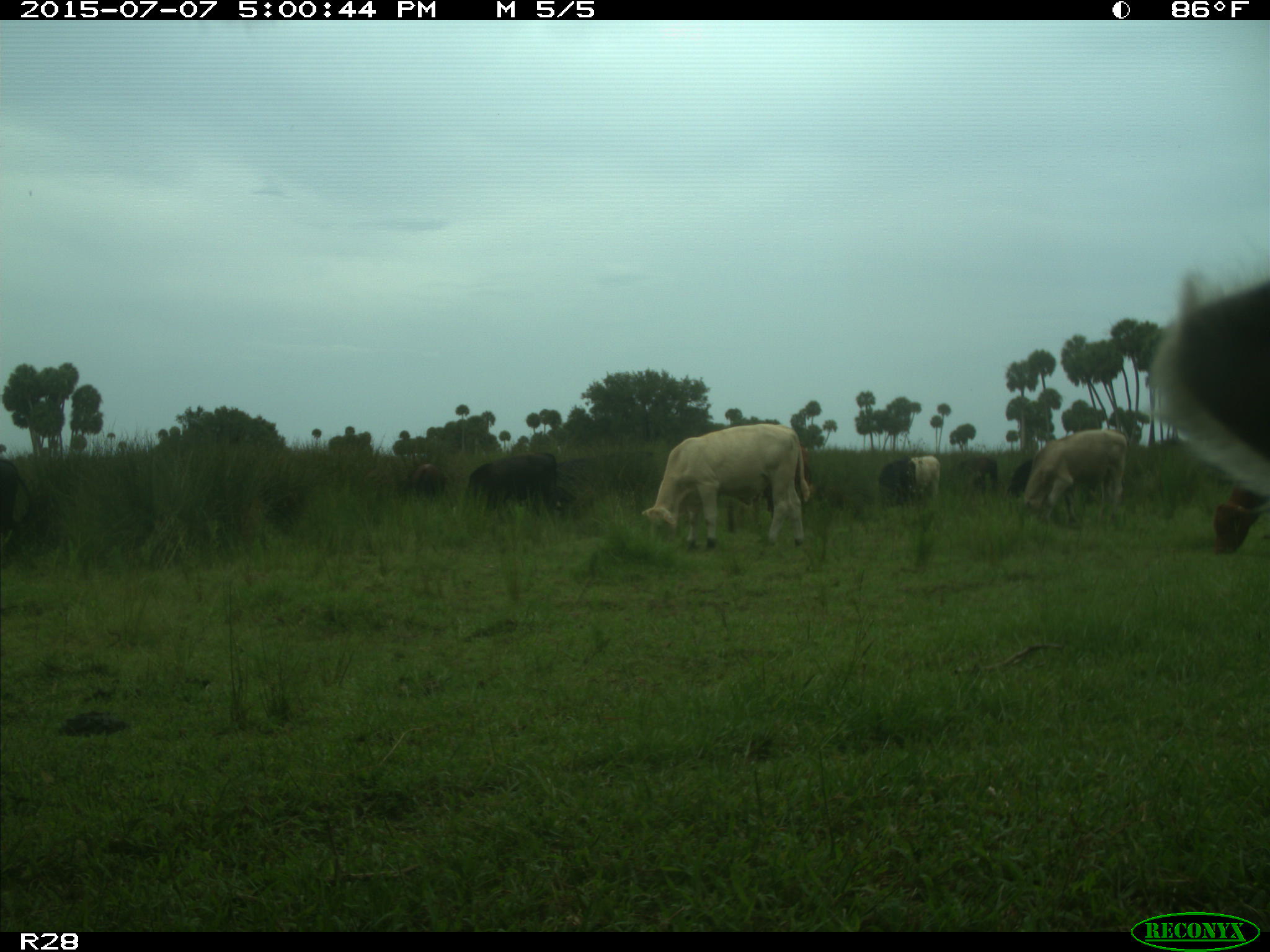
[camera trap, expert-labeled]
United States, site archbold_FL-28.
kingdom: Animalia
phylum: Chordata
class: Mammalia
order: Artiodactyla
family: Bovidae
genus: Bos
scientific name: Bos taurus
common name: domestic cow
Bos taurus (domestic cow).